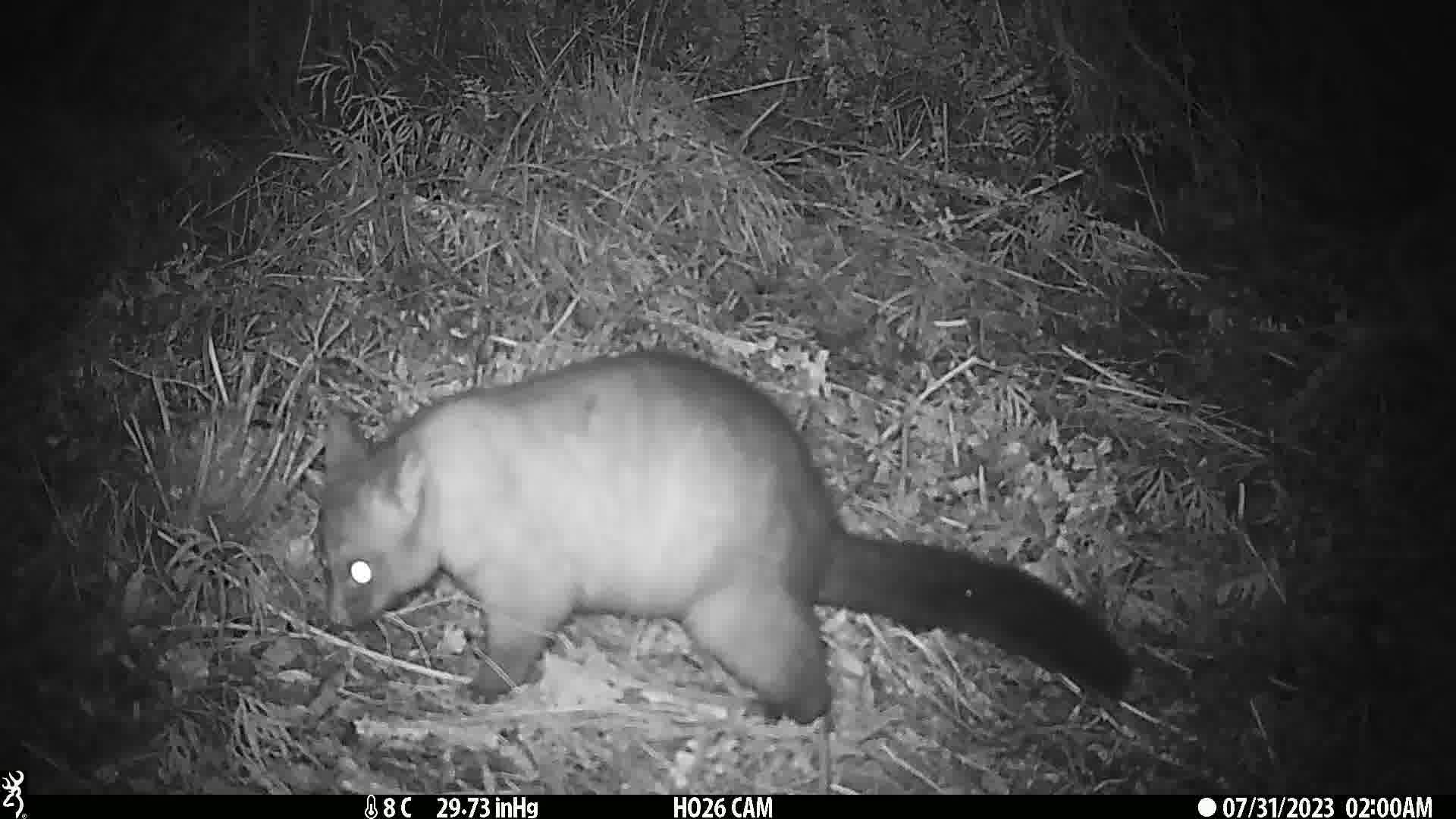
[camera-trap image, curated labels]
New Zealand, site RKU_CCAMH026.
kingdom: Animalia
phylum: Chordata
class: Mammalia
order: Diprotodontia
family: Phalangeridae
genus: Trichosurus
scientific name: Trichosurus vulpecula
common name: common brushtail possum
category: possum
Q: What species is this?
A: Possum (common brushtail possum) (Trichosurus vulpecula).